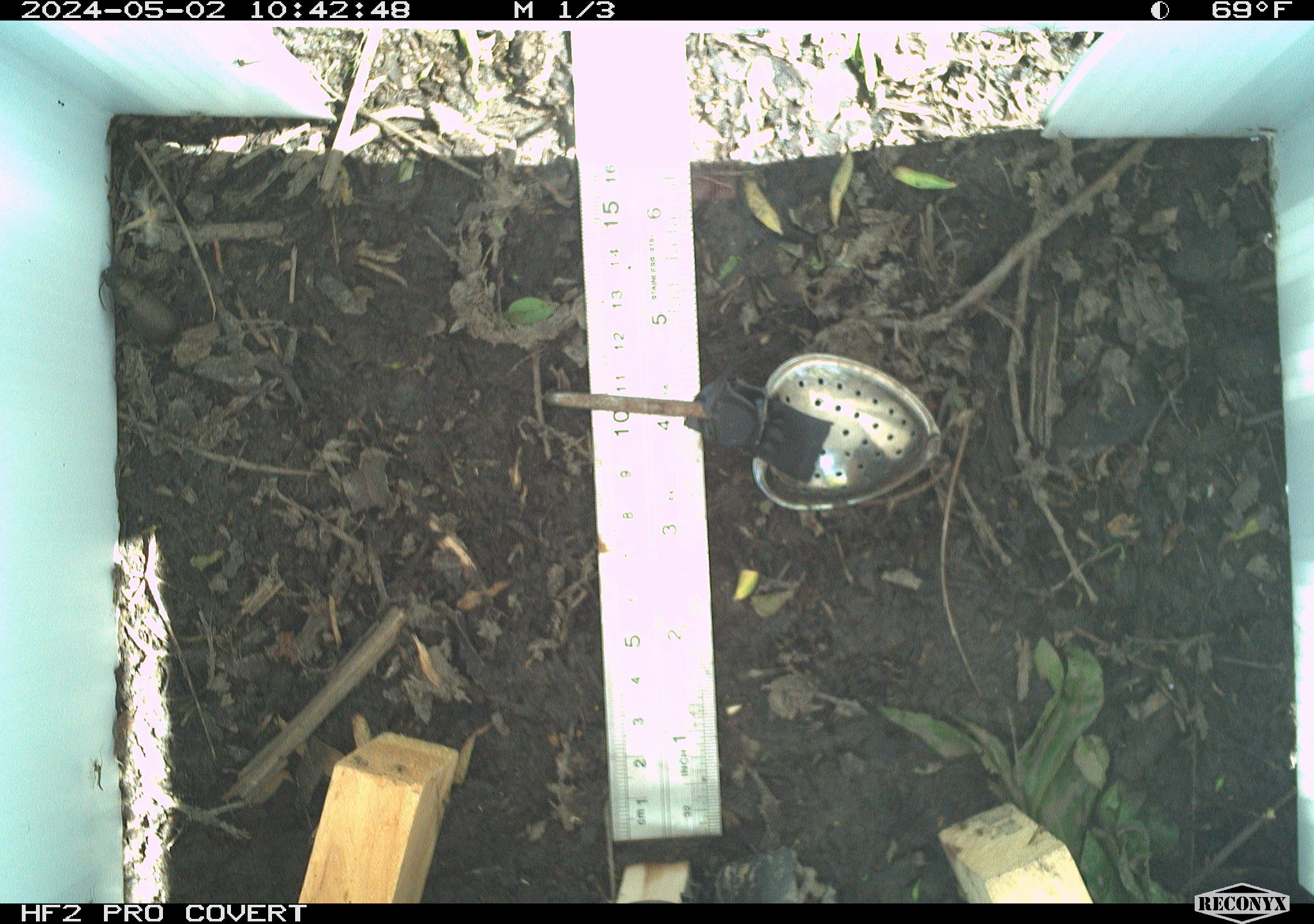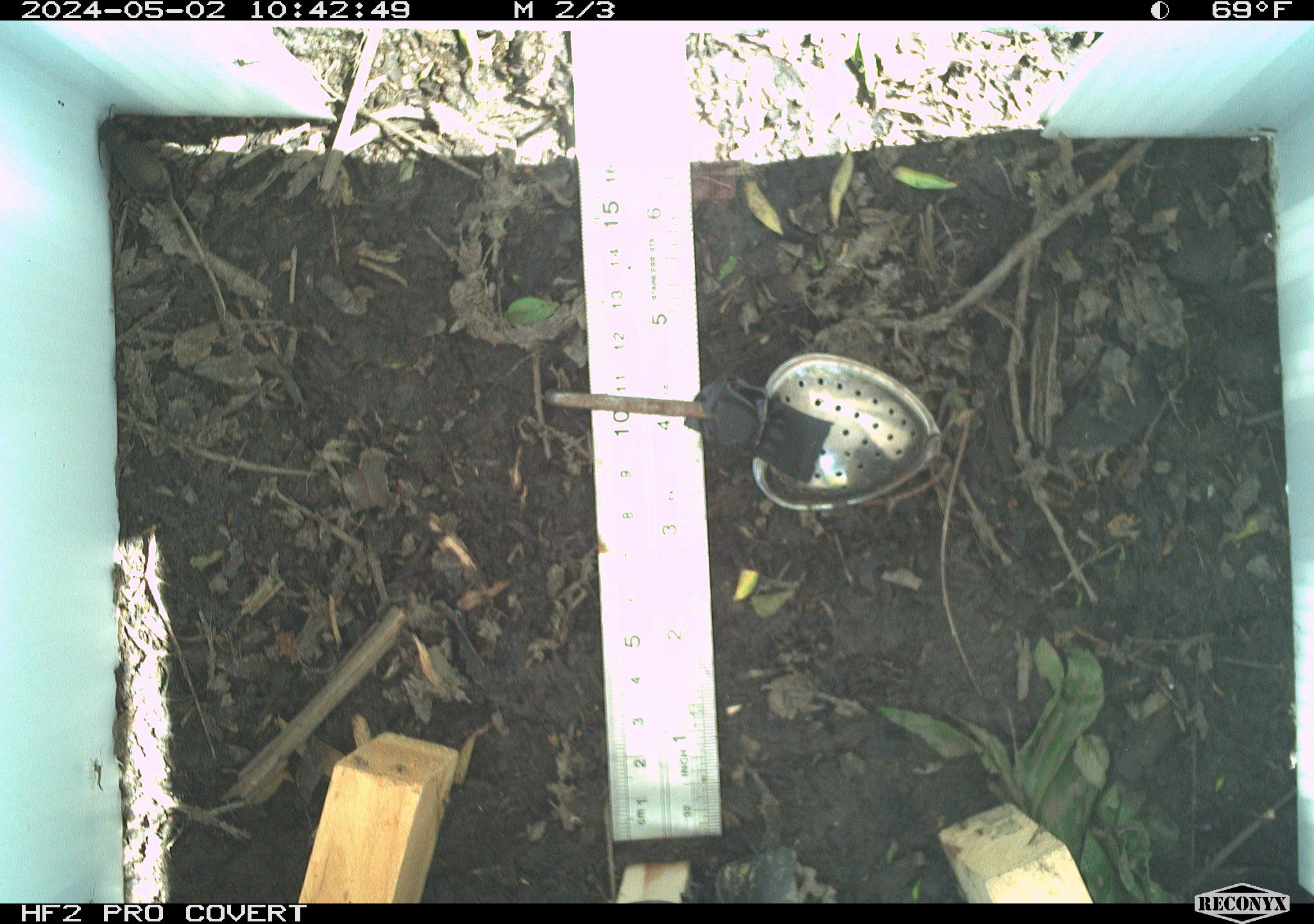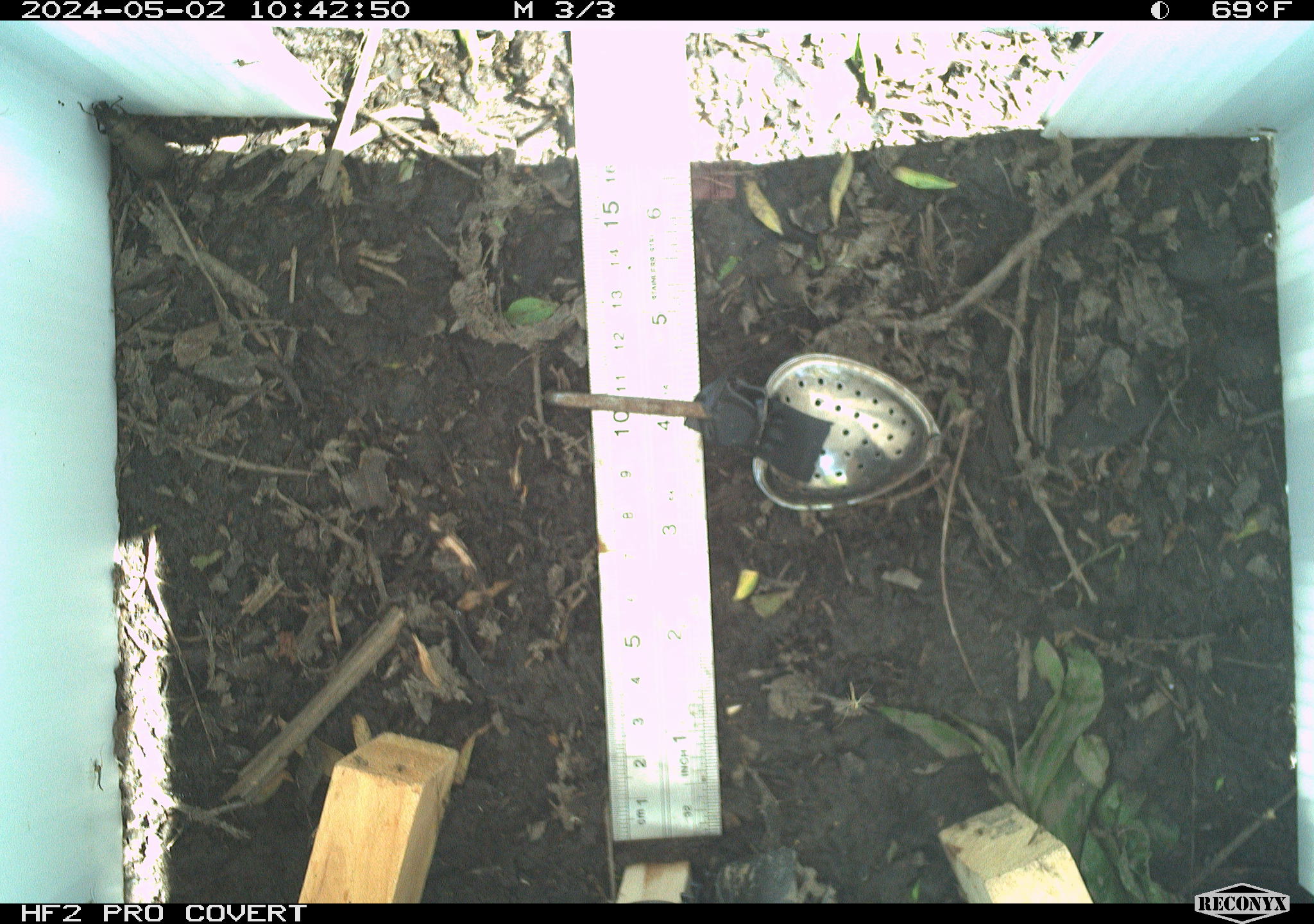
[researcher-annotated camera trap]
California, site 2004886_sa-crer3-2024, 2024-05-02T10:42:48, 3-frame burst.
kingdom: Animalia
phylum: Arthropoda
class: Insecta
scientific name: Insecta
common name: insect